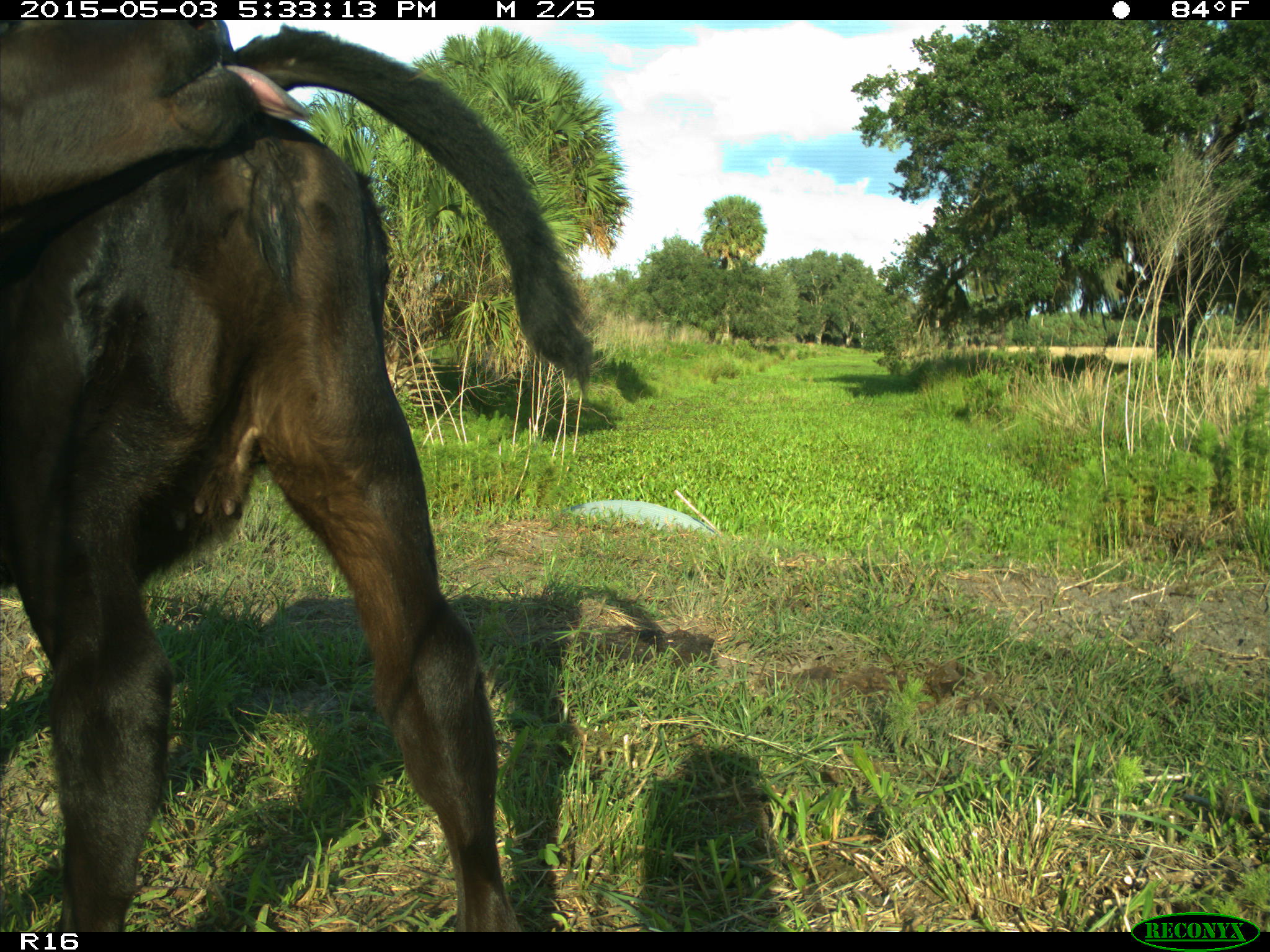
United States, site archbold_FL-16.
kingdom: Animalia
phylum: Chordata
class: Mammalia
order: Artiodactyla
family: Bovidae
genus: Bos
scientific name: Bos taurus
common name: domestic cow